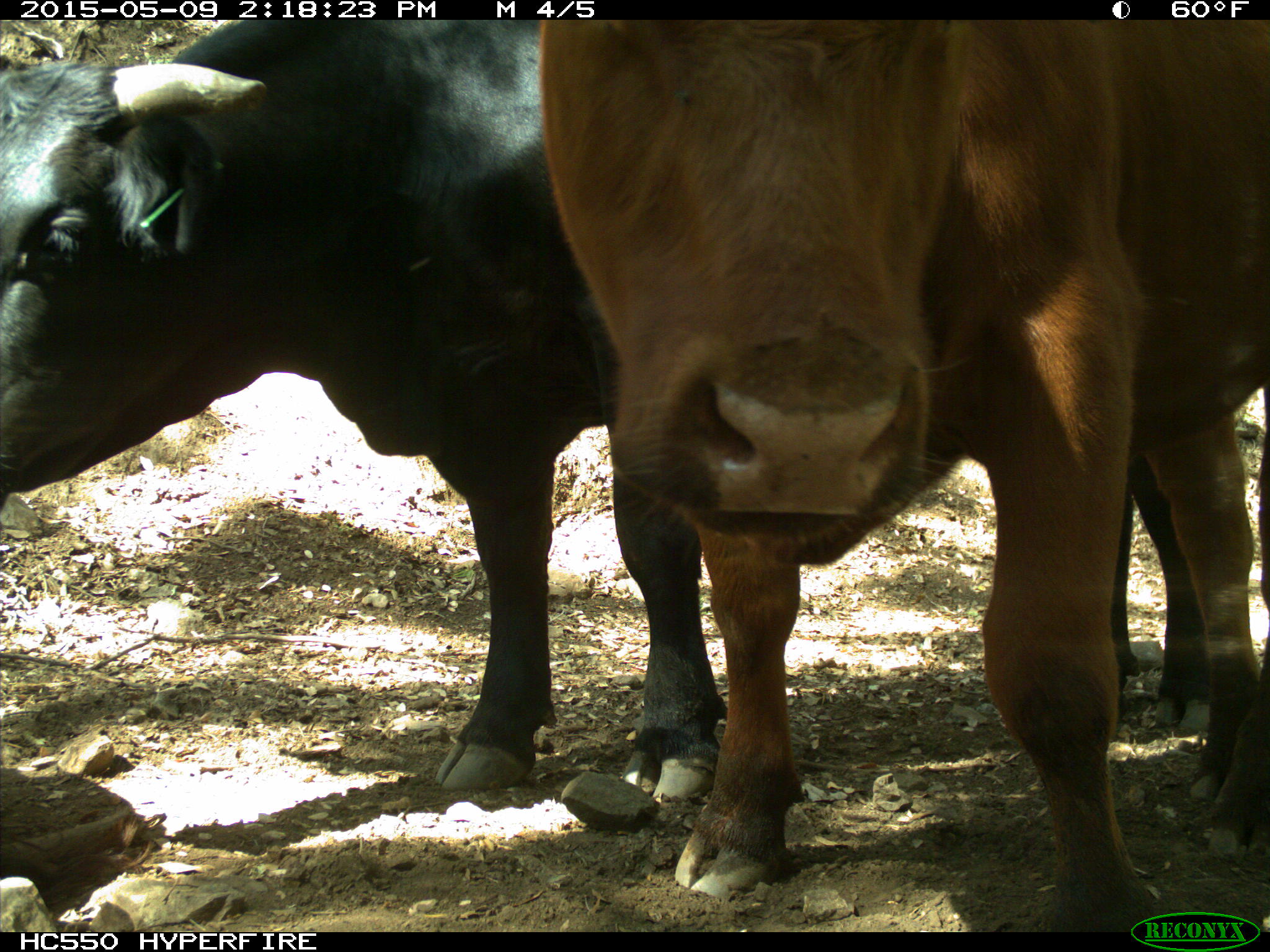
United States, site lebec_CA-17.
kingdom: Animalia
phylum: Chordata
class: Mammalia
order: Artiodactyla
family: Bovidae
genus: Bos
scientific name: Bos taurus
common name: domestic cow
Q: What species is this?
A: Bos taurus (domestic cow).